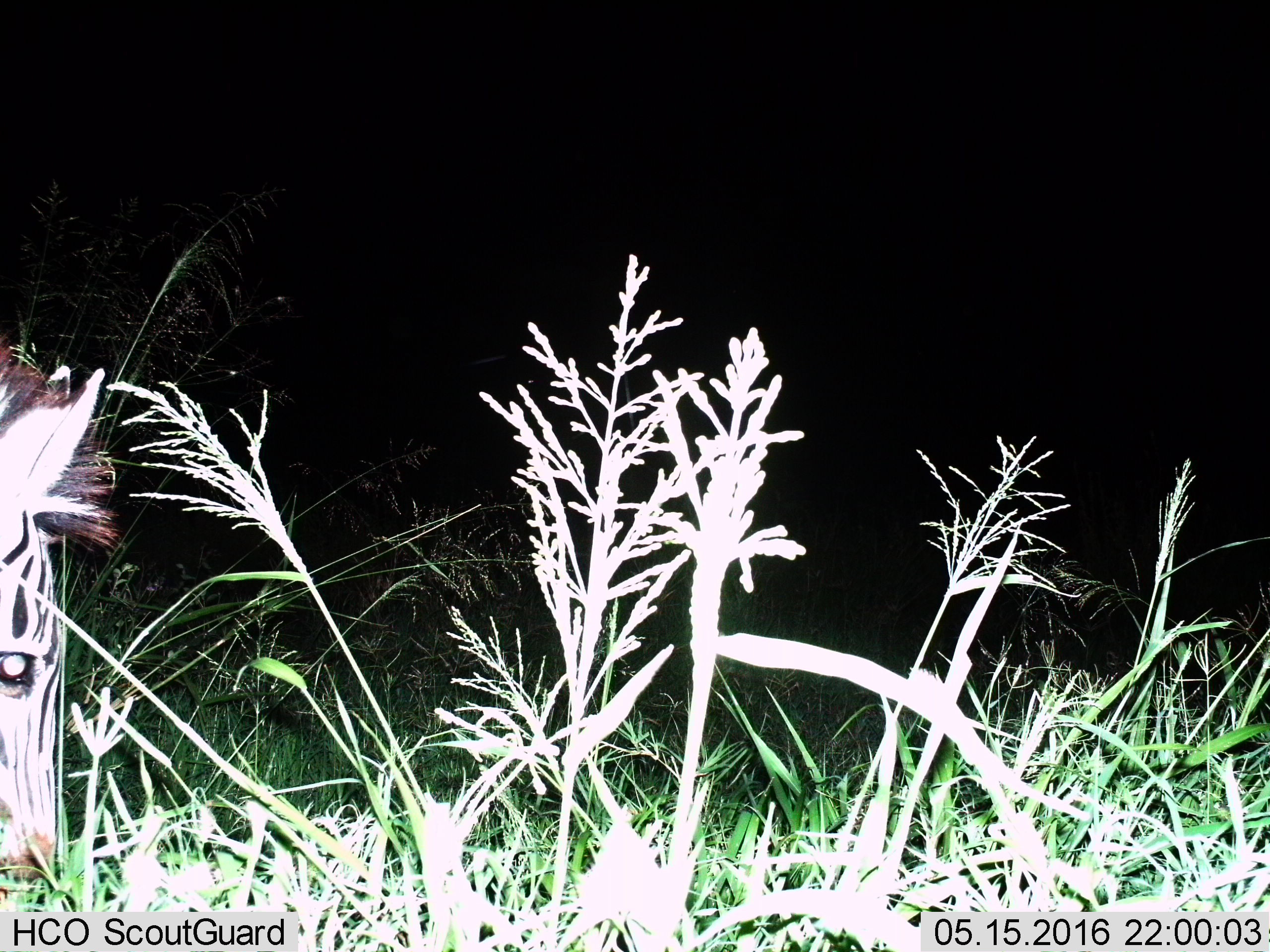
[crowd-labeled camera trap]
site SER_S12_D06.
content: unidentified animal